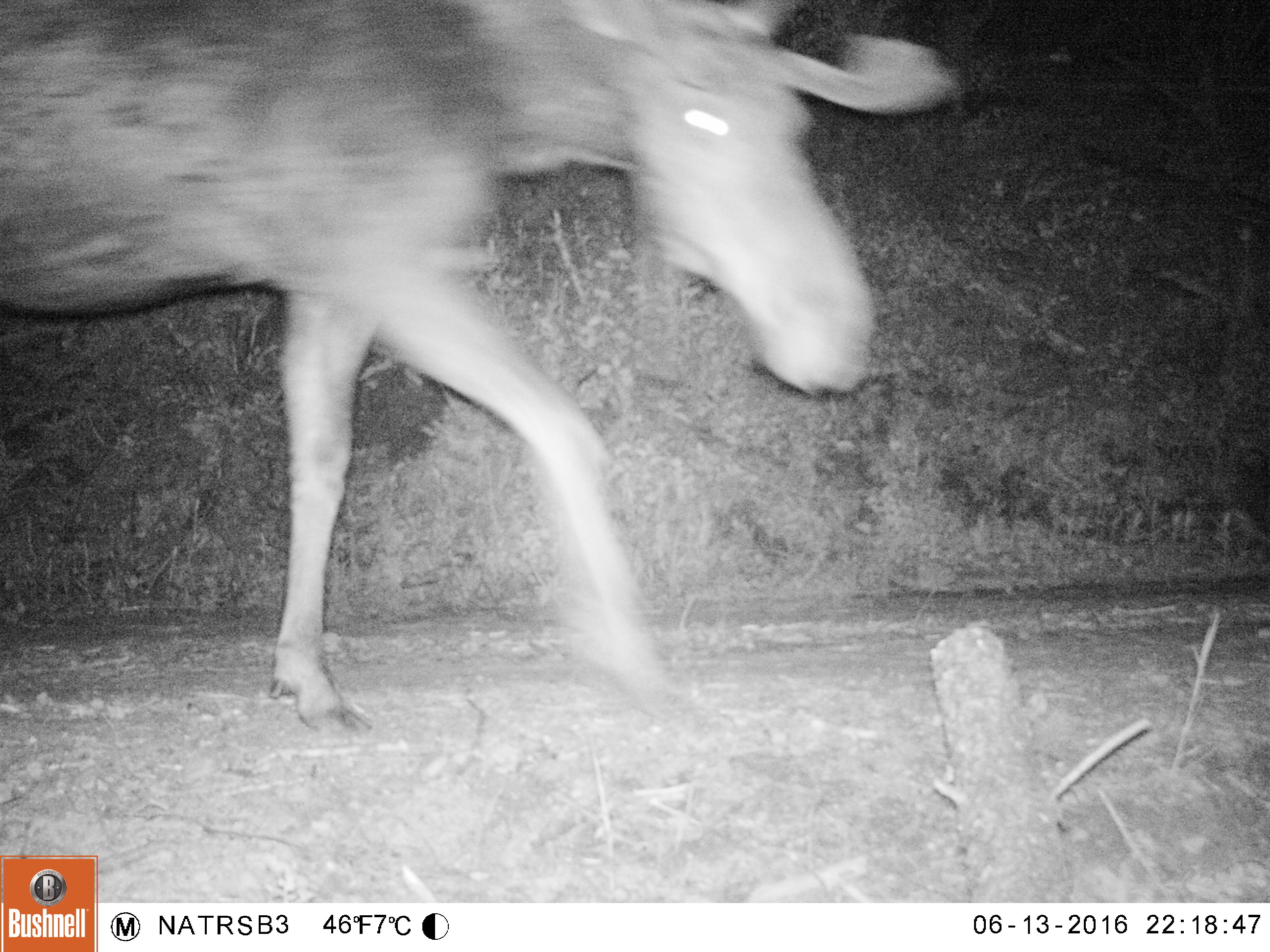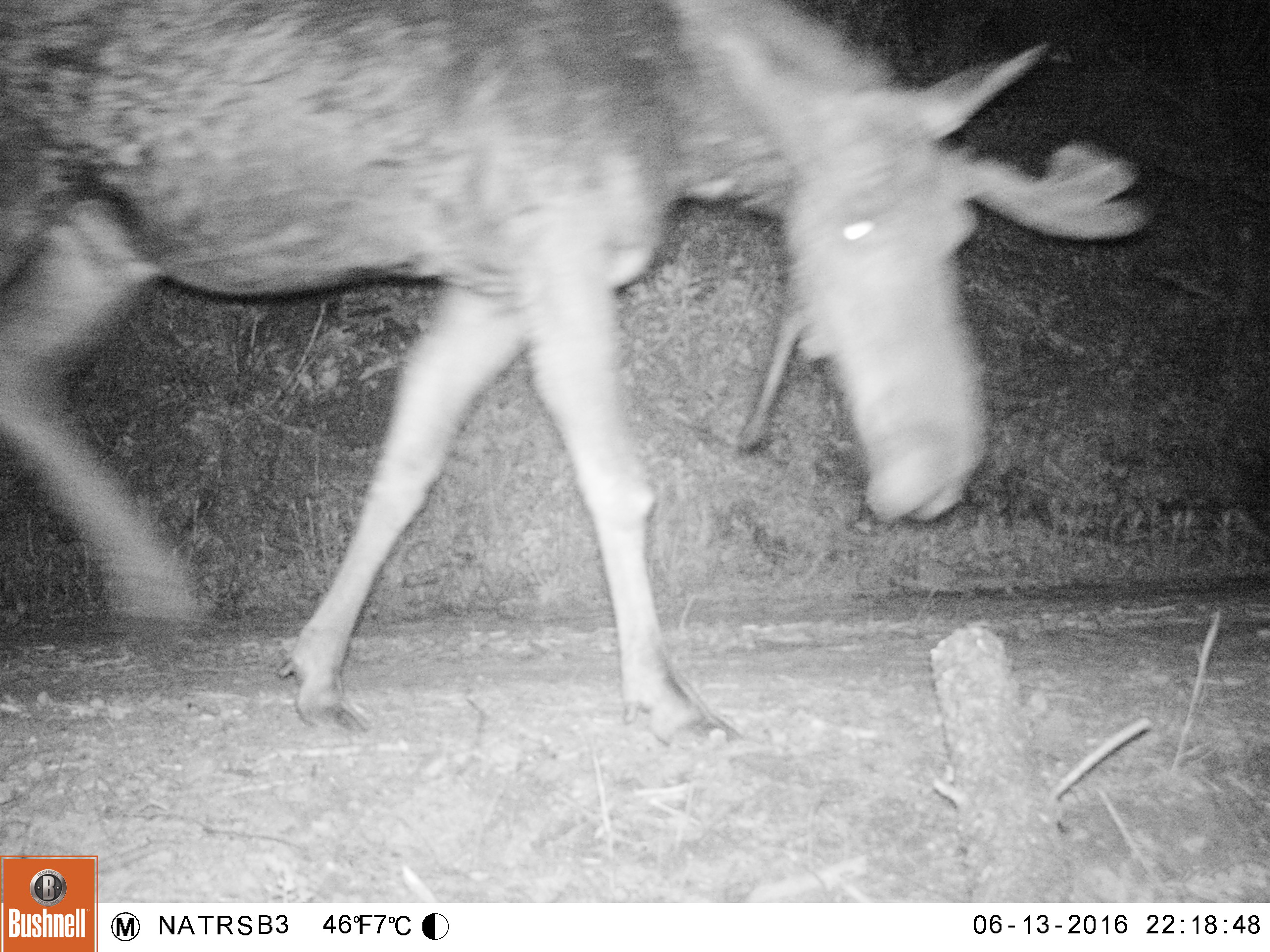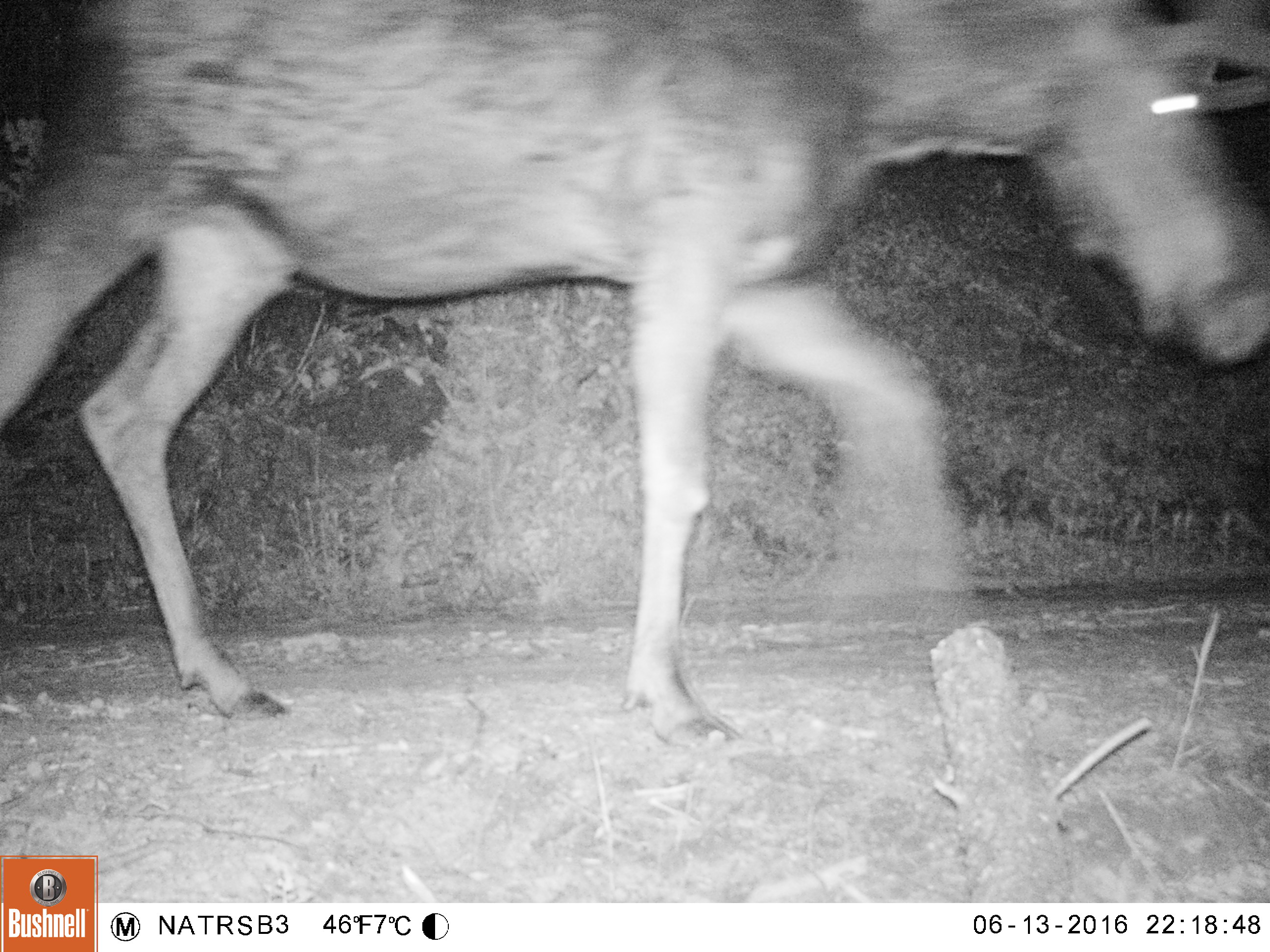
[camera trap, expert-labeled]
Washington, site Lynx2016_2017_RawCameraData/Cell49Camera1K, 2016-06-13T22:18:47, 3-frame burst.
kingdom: Animalia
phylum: Chordata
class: Mammalia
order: Artiodactyla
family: Cervidae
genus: Alces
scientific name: Alces alces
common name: moose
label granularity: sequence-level